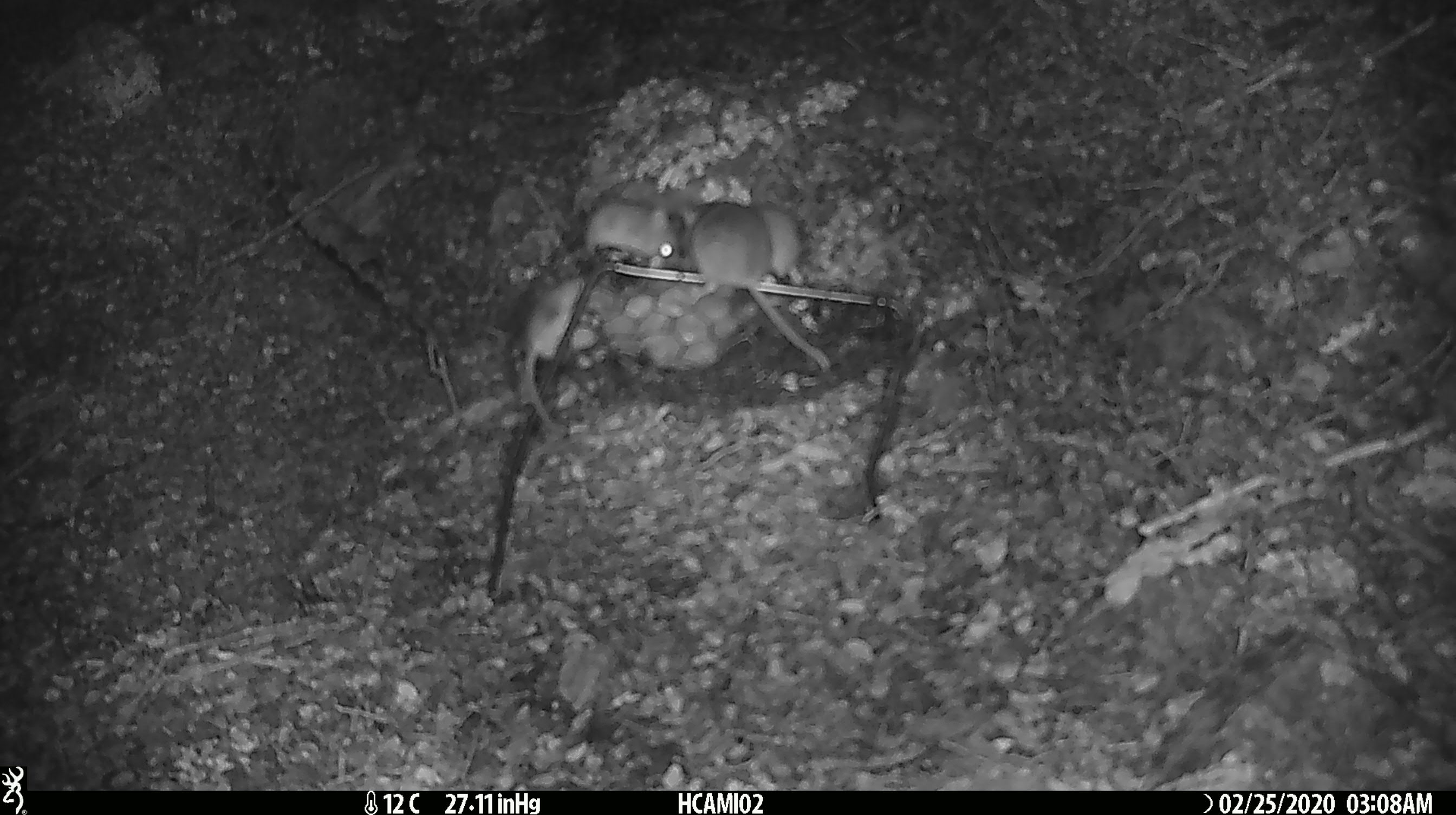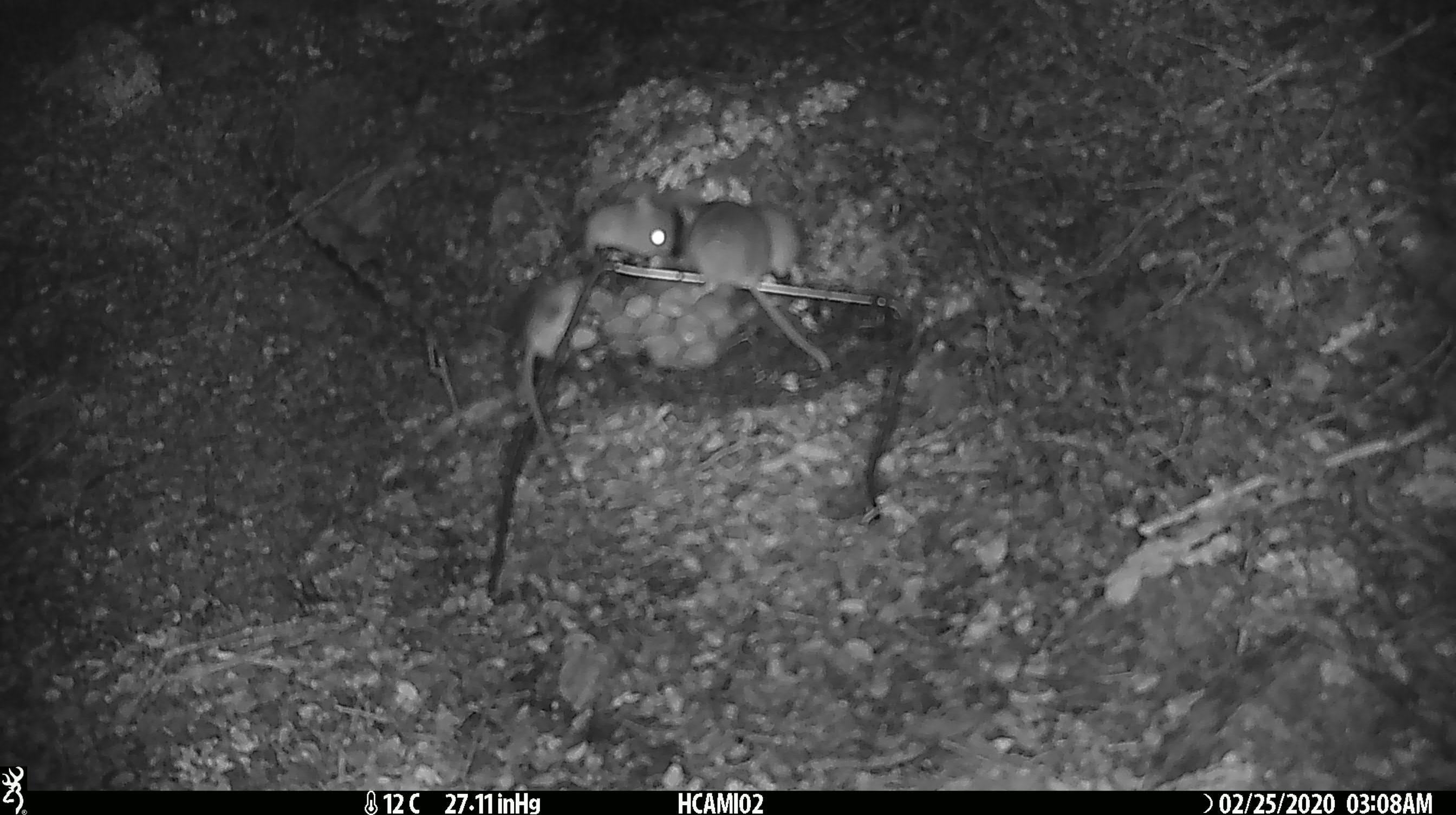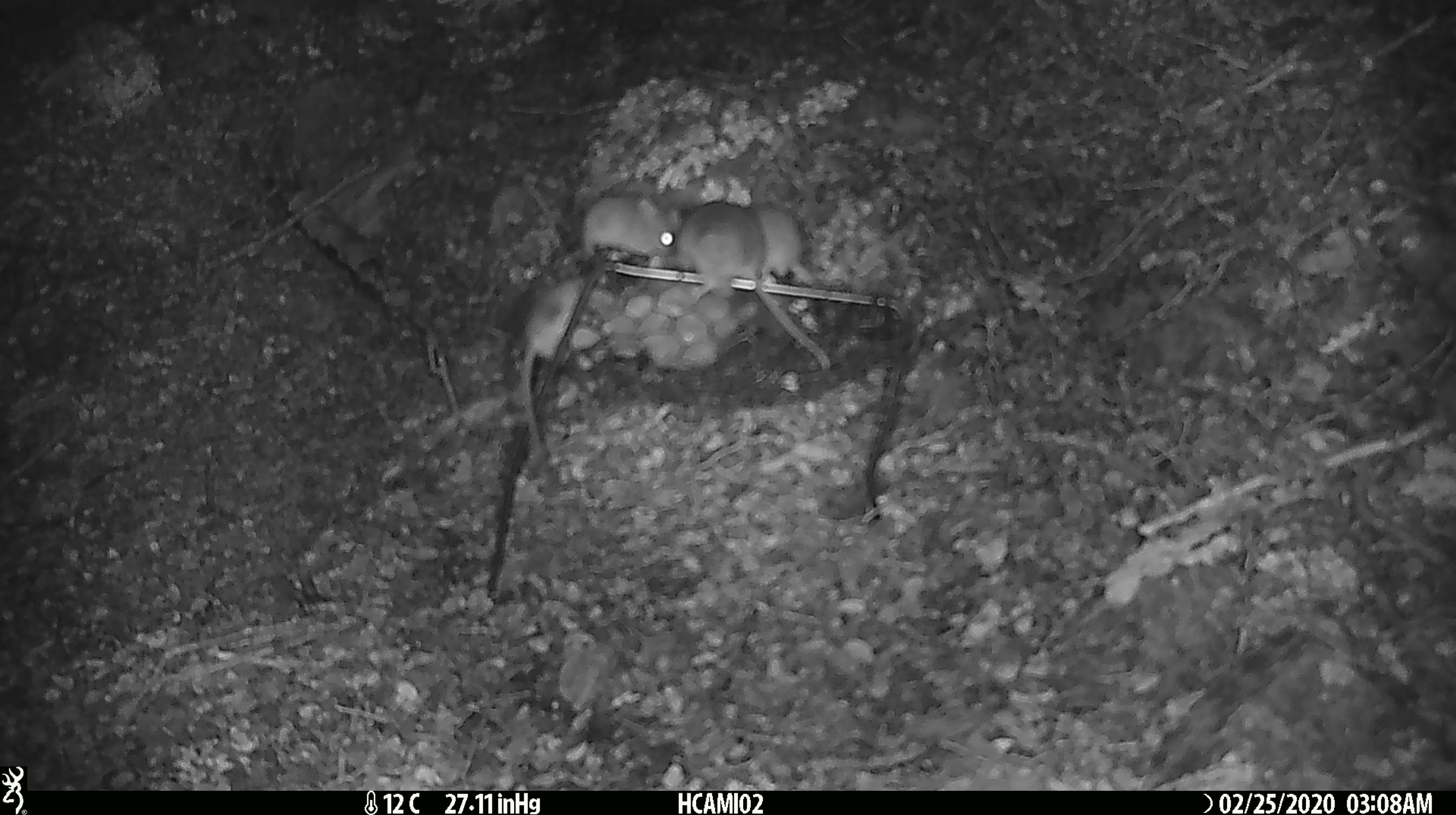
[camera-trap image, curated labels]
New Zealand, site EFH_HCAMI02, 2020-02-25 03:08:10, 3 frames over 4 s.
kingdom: Animalia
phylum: Chordata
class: Mammalia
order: Rodentia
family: Muridae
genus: Mus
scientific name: Mus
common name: mouse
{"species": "mouse (Mus)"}